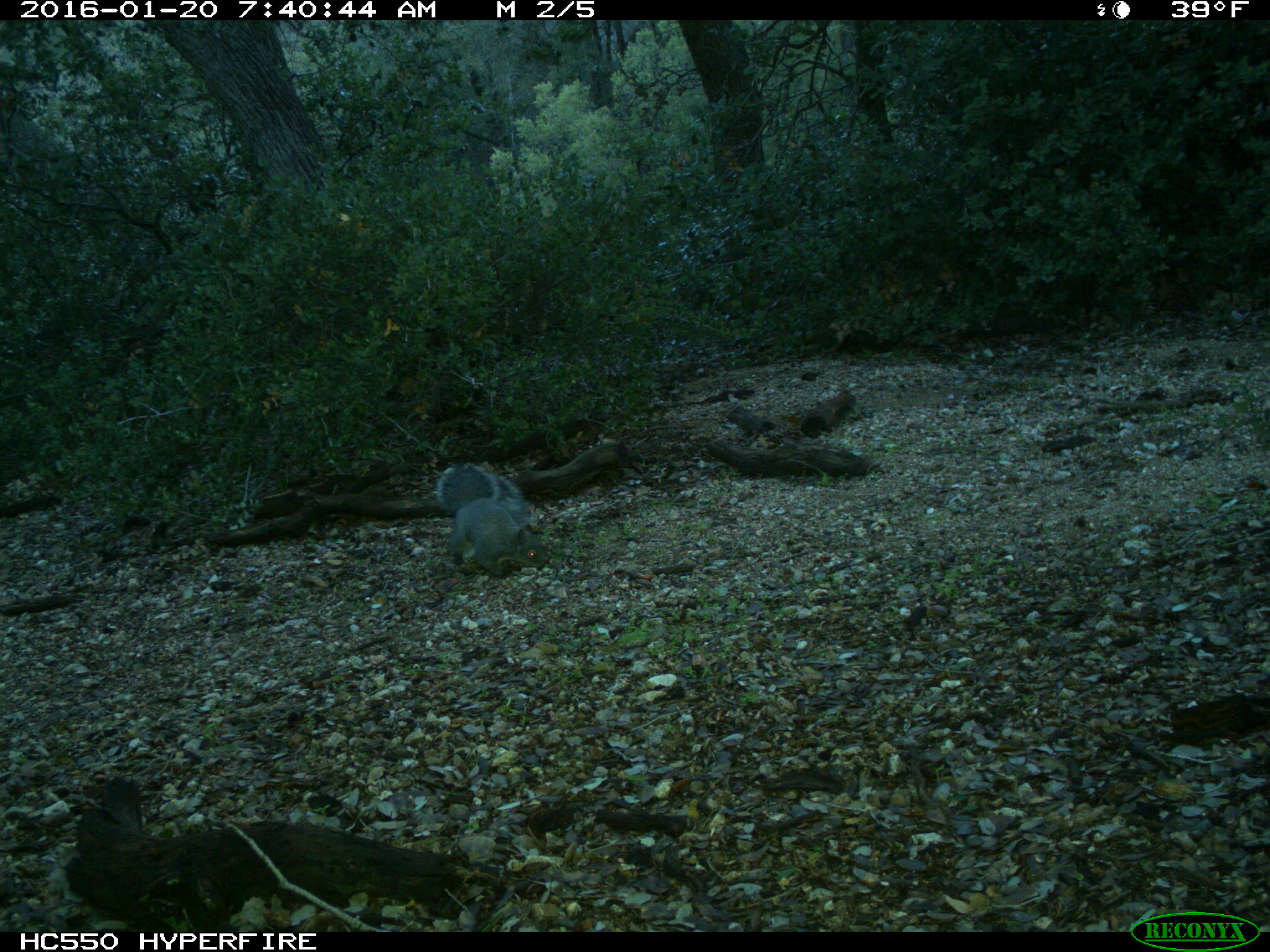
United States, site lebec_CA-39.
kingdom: Animalia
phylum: Chordata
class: Mammalia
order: Rodentia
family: Sciuridae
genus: Sciurus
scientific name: Sciurus carolinensis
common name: eastern gray squirrel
Sciurus carolinensis (eastern gray squirrel).